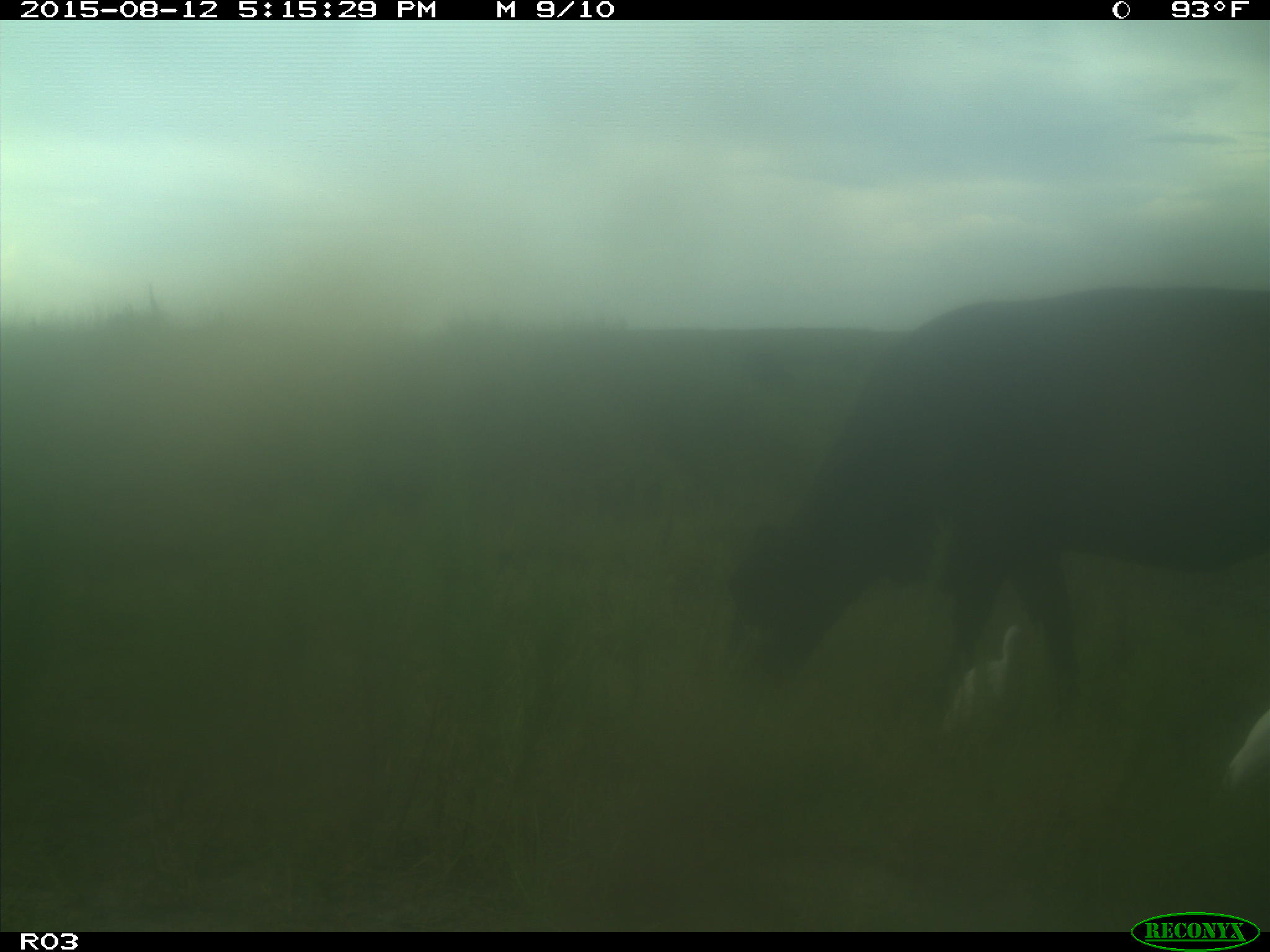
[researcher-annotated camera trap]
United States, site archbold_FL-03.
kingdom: Animalia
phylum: Chordata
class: Mammalia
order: Artiodactyla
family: Bovidae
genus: Bos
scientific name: Bos taurus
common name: domestic cow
Bos taurus (domestic cow).